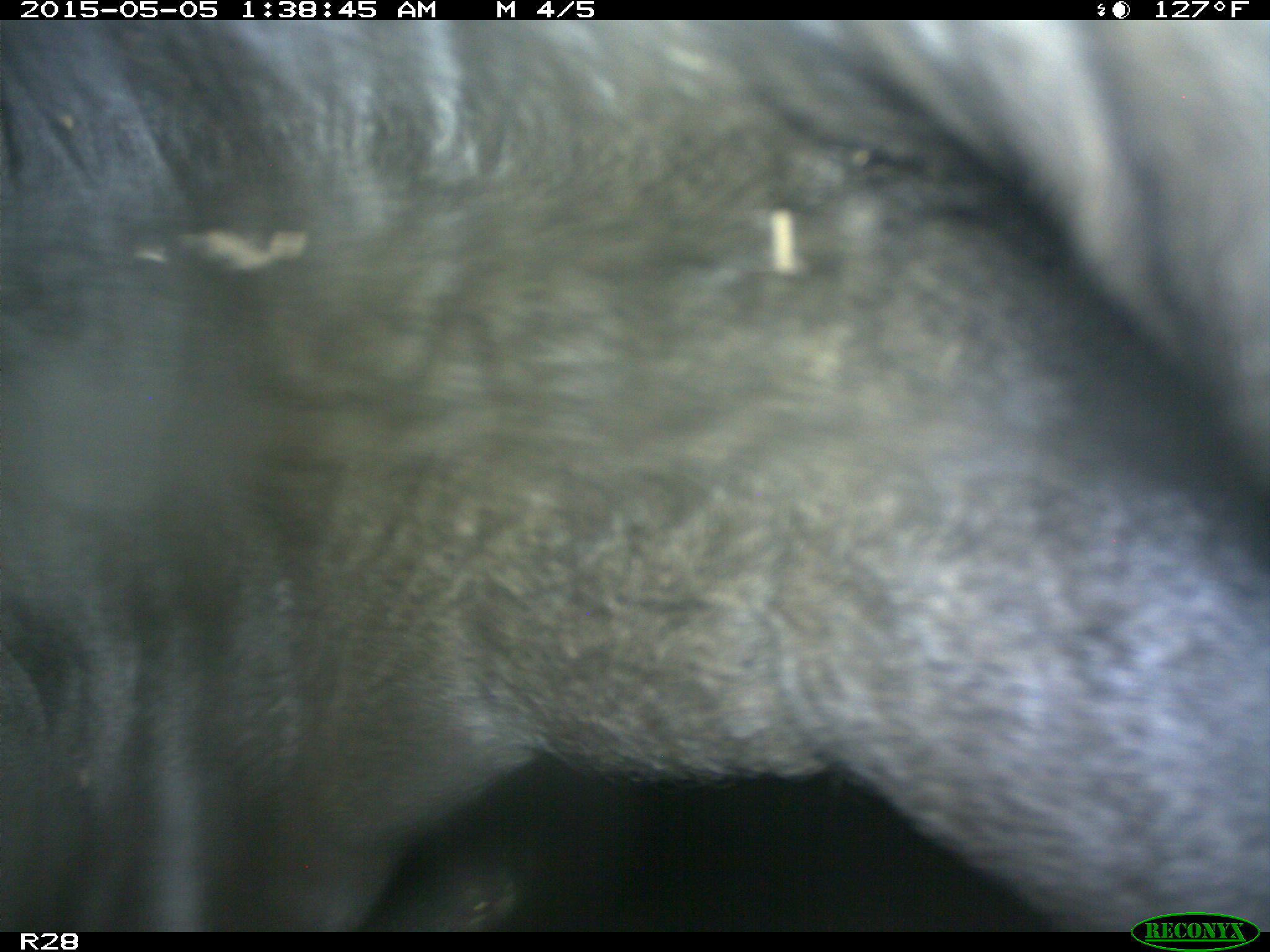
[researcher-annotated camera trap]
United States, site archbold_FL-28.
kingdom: Animalia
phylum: Chordata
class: Mammalia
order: Artiodactyla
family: Bovidae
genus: Bos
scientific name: Bos taurus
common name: domestic cow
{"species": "Bos taurus (domestic cow)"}